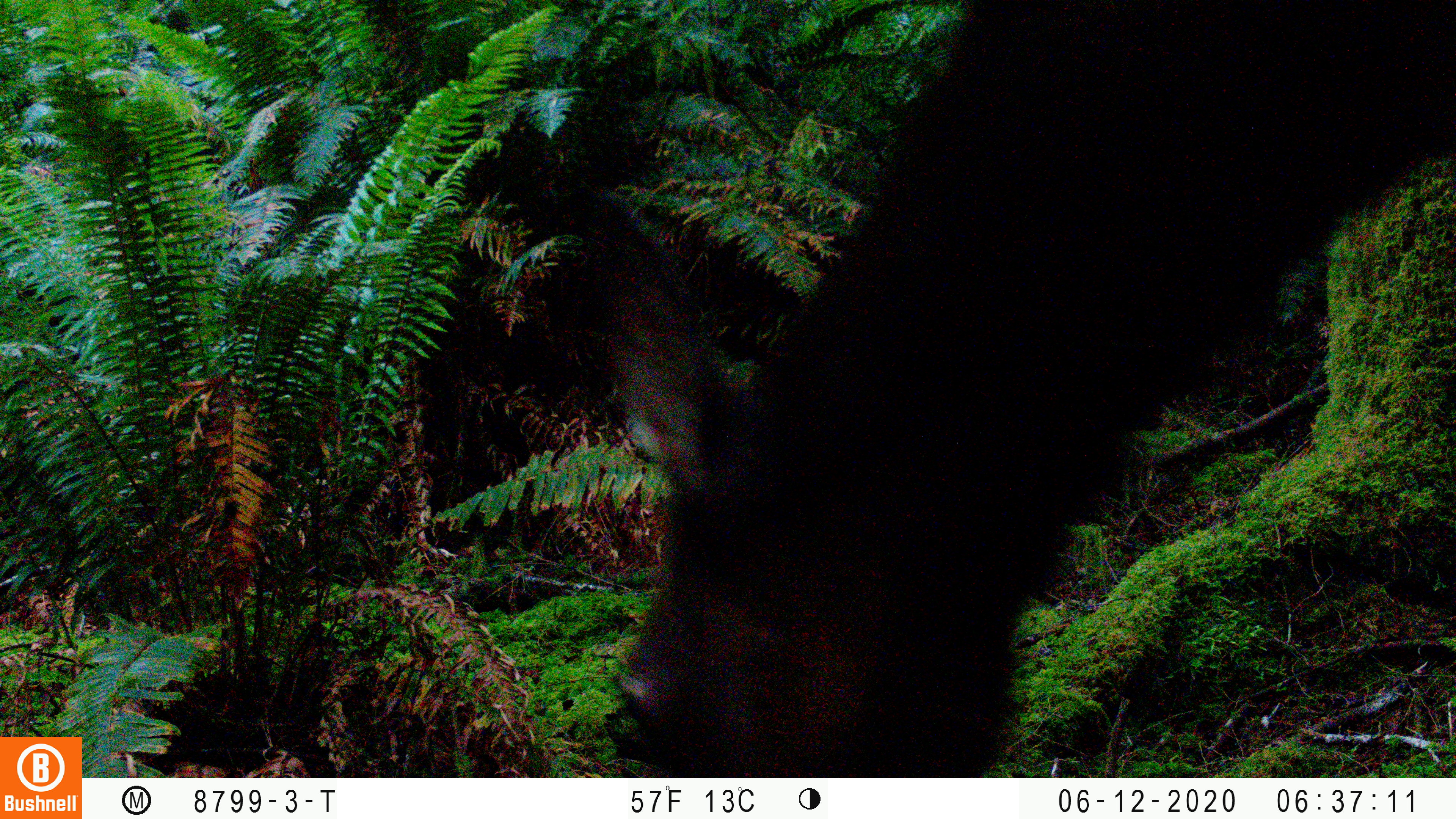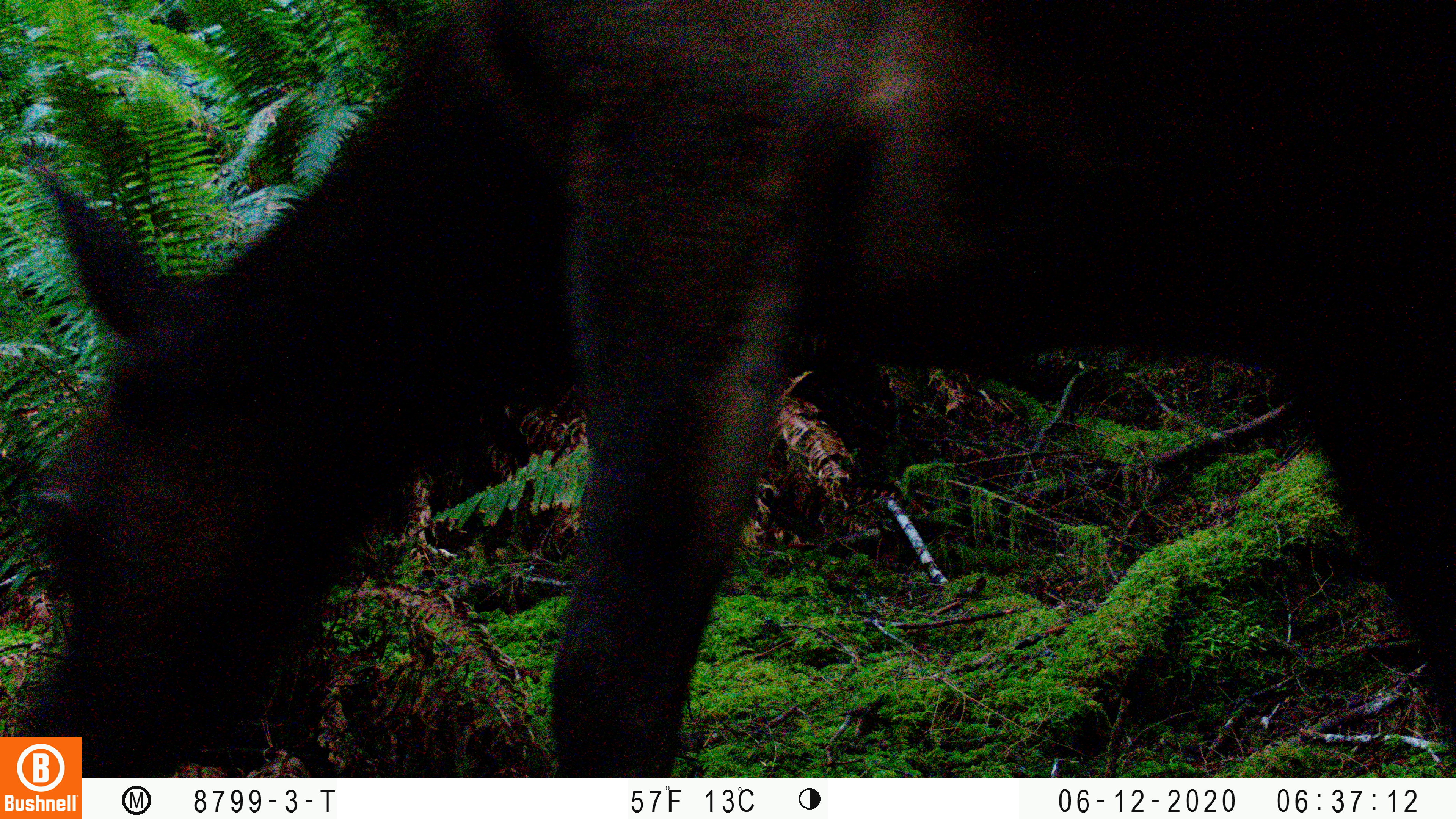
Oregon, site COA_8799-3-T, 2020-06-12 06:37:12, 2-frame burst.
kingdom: Animalia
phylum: Chordata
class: Mammalia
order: Artiodactyla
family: Cervidae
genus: Cervus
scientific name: Cervus canadensis roosevelti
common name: roosevelt elk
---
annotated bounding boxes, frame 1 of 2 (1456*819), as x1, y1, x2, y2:
roosevelt elk: 558, 2, 1447, 766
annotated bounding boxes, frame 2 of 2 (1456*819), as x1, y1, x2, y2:
roosevelt elk: 6, 2, 1451, 730